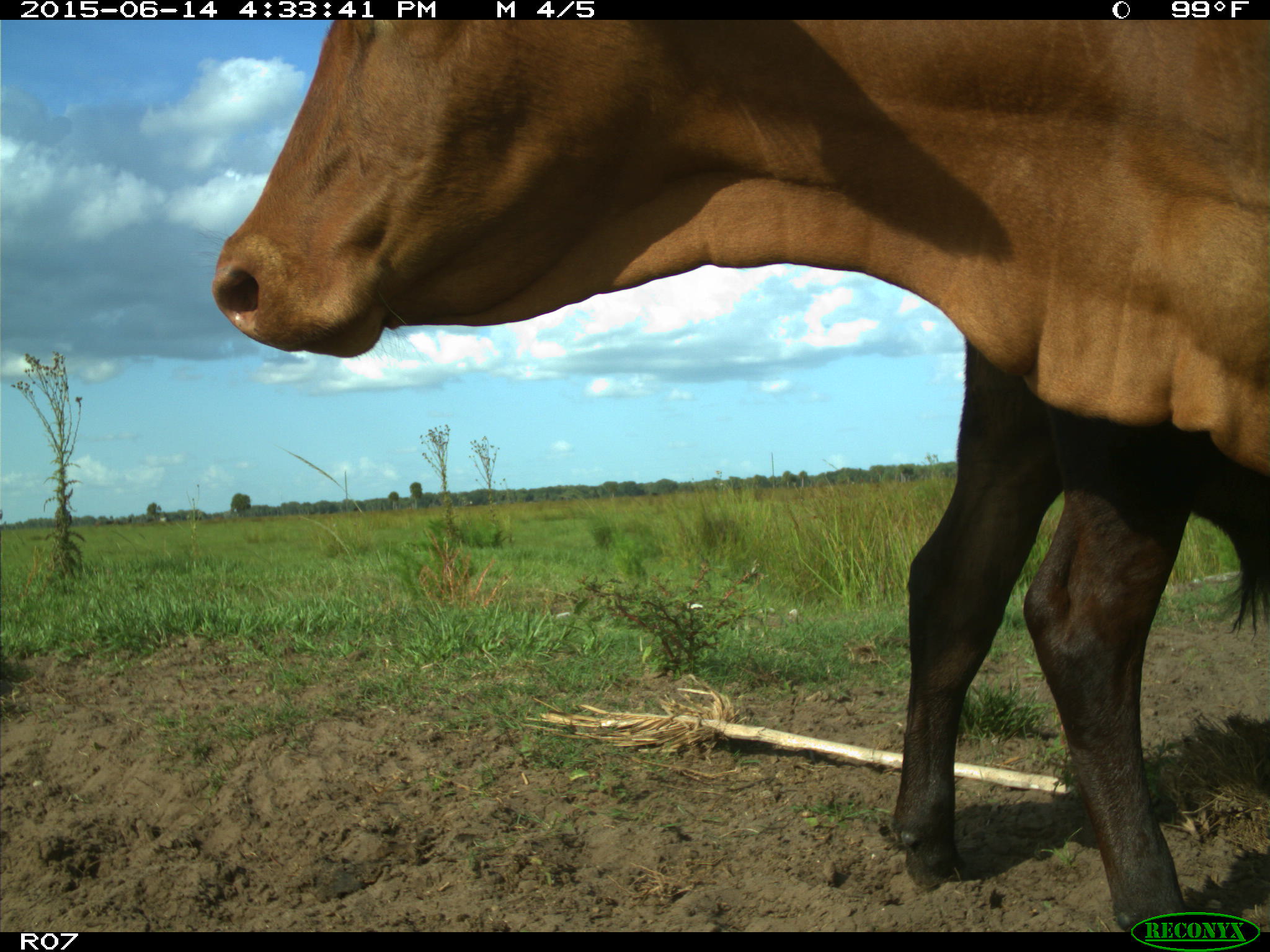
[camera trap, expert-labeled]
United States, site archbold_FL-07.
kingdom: Animalia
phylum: Chordata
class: Mammalia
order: Artiodactyla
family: Bovidae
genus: Bos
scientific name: Bos taurus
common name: domestic cow